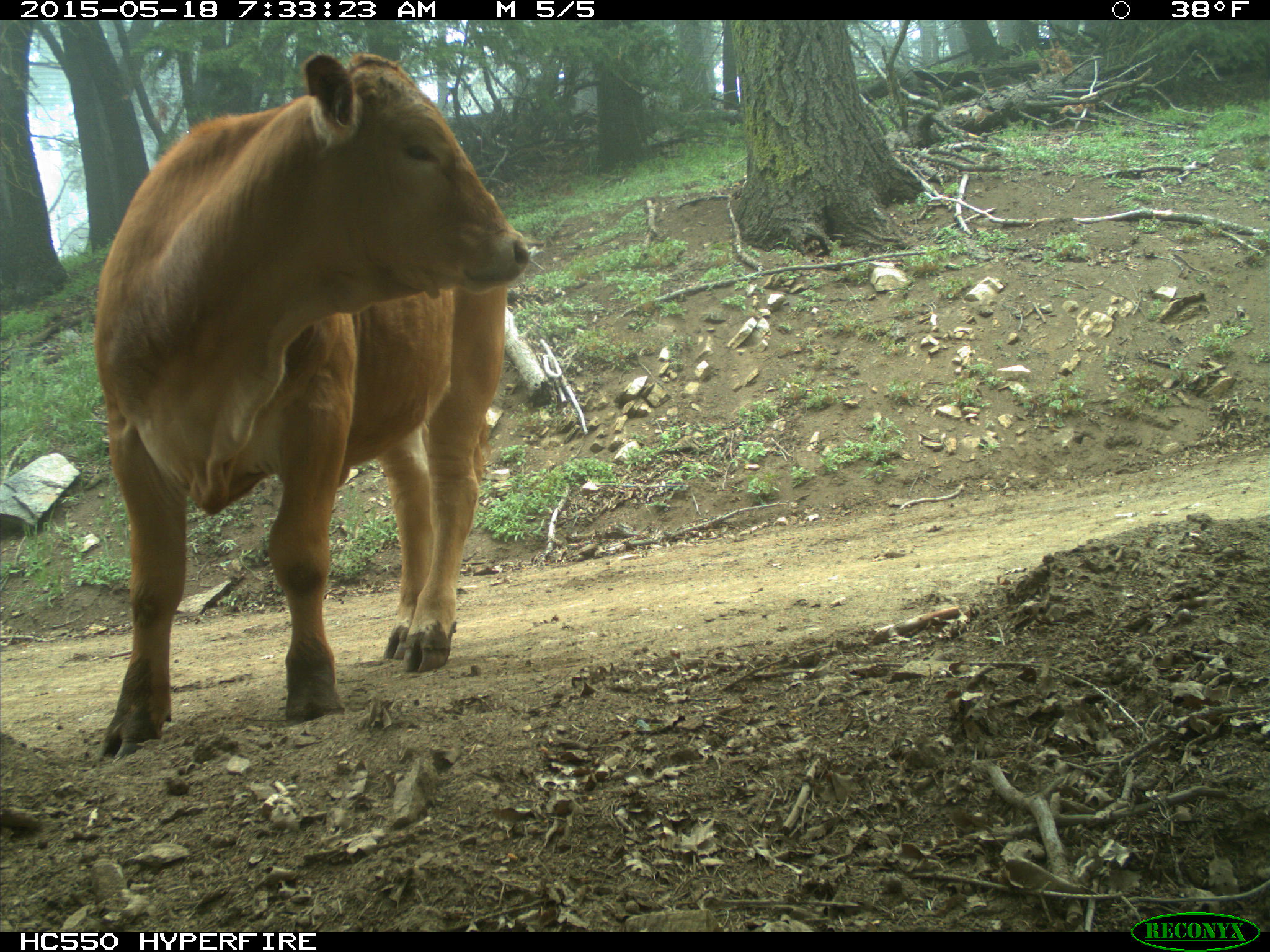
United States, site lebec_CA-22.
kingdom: Animalia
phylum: Chordata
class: Mammalia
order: Artiodactyla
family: Bovidae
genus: Bos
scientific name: Bos taurus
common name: domestic cow